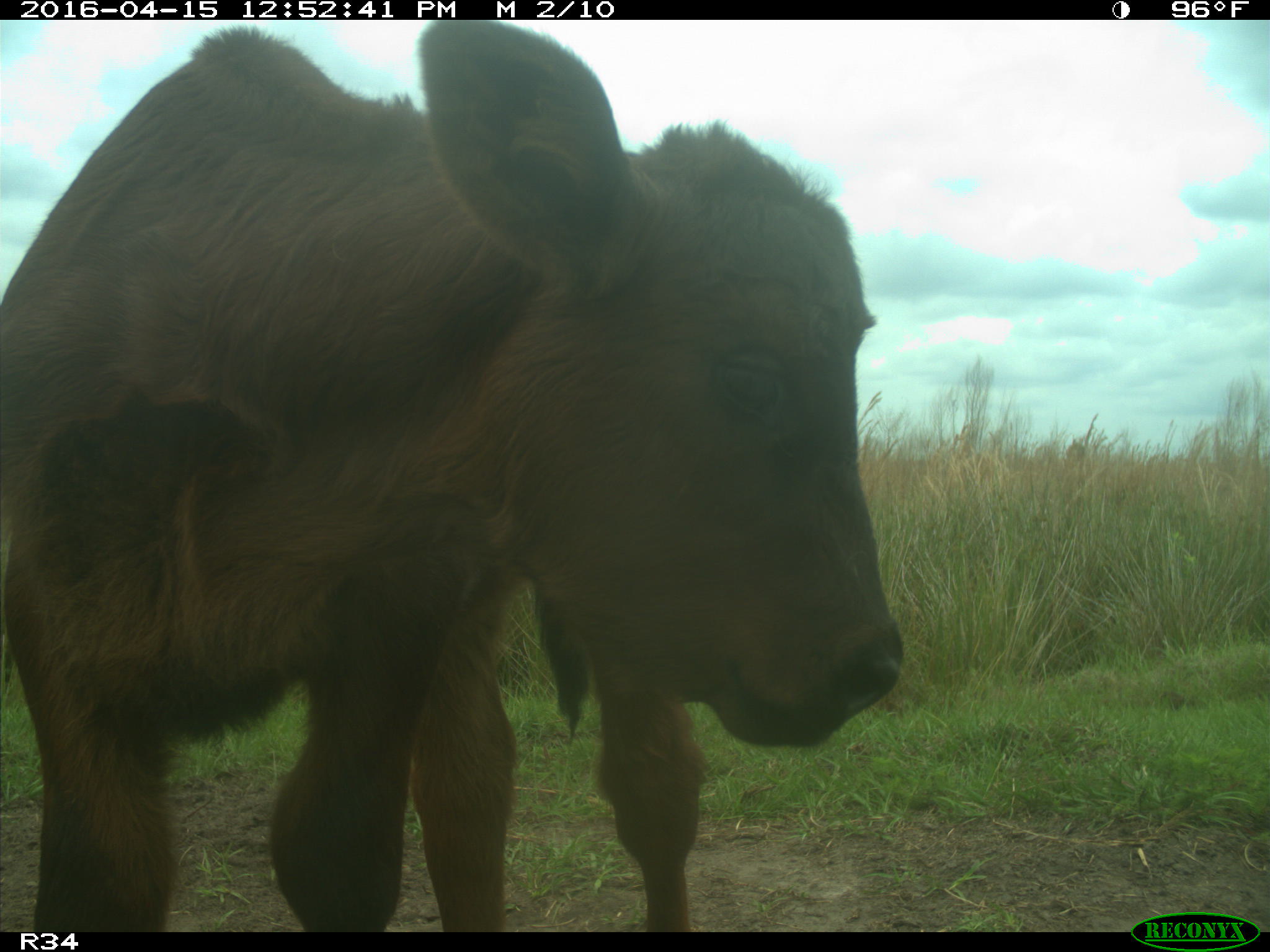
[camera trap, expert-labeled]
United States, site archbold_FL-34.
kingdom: Animalia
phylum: Chordata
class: Mammalia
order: Artiodactyla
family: Bovidae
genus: Bos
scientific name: Bos taurus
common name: domestic cow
Bos taurus (domestic cow).